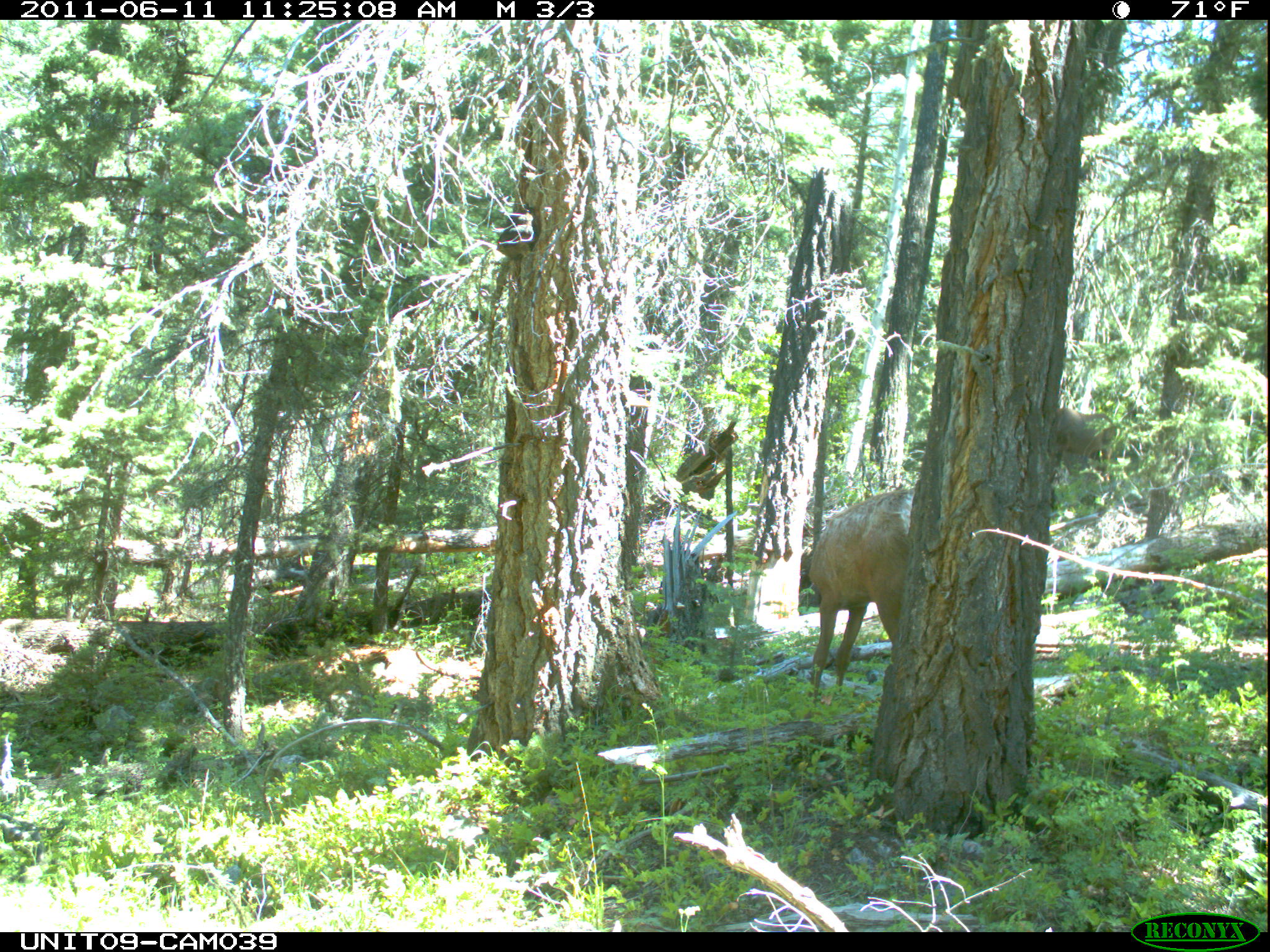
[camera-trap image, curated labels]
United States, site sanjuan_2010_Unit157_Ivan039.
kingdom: Animalia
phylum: Chordata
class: Mammalia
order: Artiodactyla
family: Cervidae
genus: Cervus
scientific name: Cervus elaphus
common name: red deer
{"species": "Cervus elaphus (red deer)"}